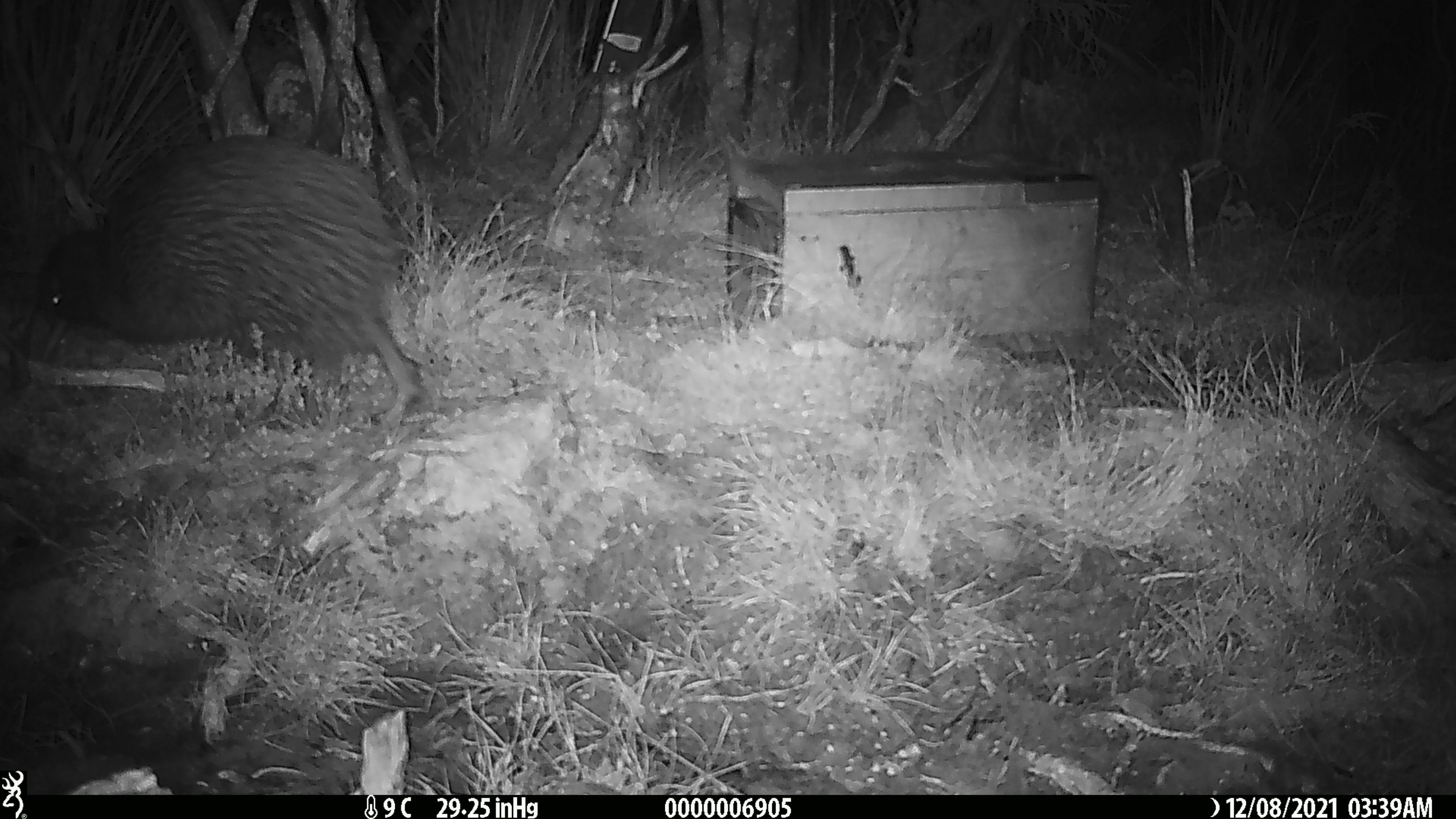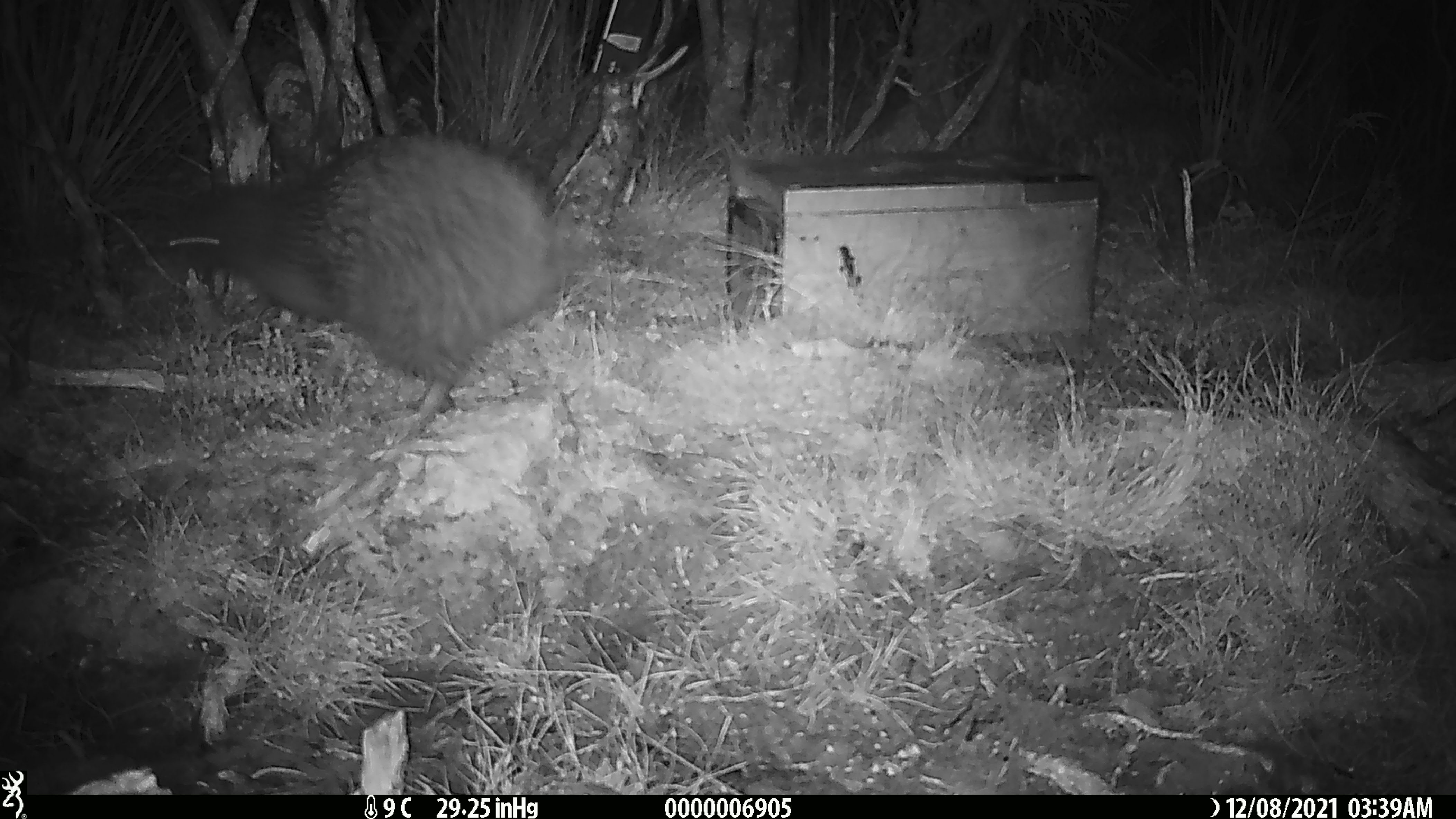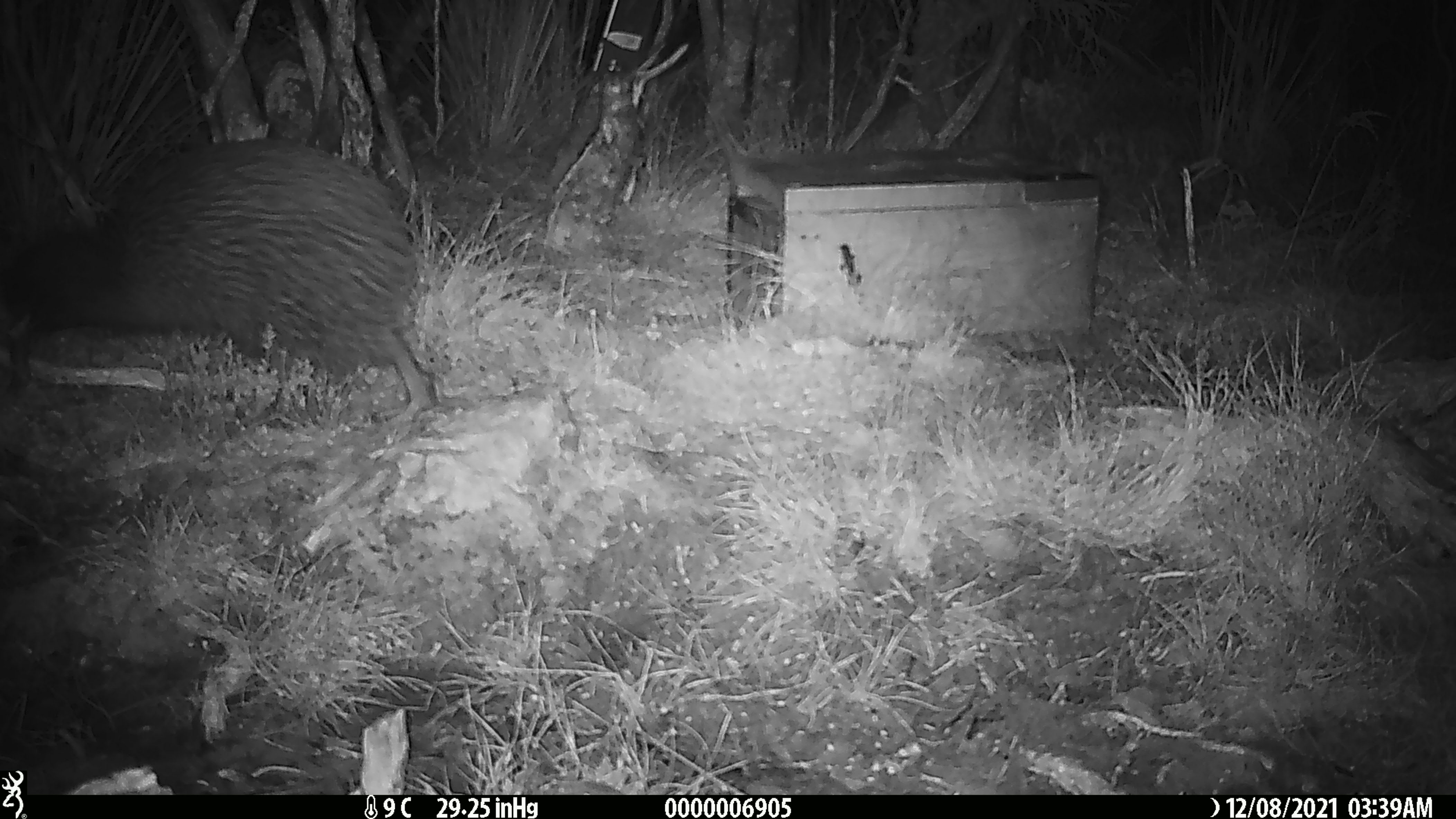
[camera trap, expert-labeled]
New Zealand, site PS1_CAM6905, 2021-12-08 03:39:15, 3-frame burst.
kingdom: Animalia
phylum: Chordata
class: Aves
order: Apterygiformes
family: Apterygidae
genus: Apteryx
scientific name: Apteryx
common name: kiwi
Kiwi (Apteryx).